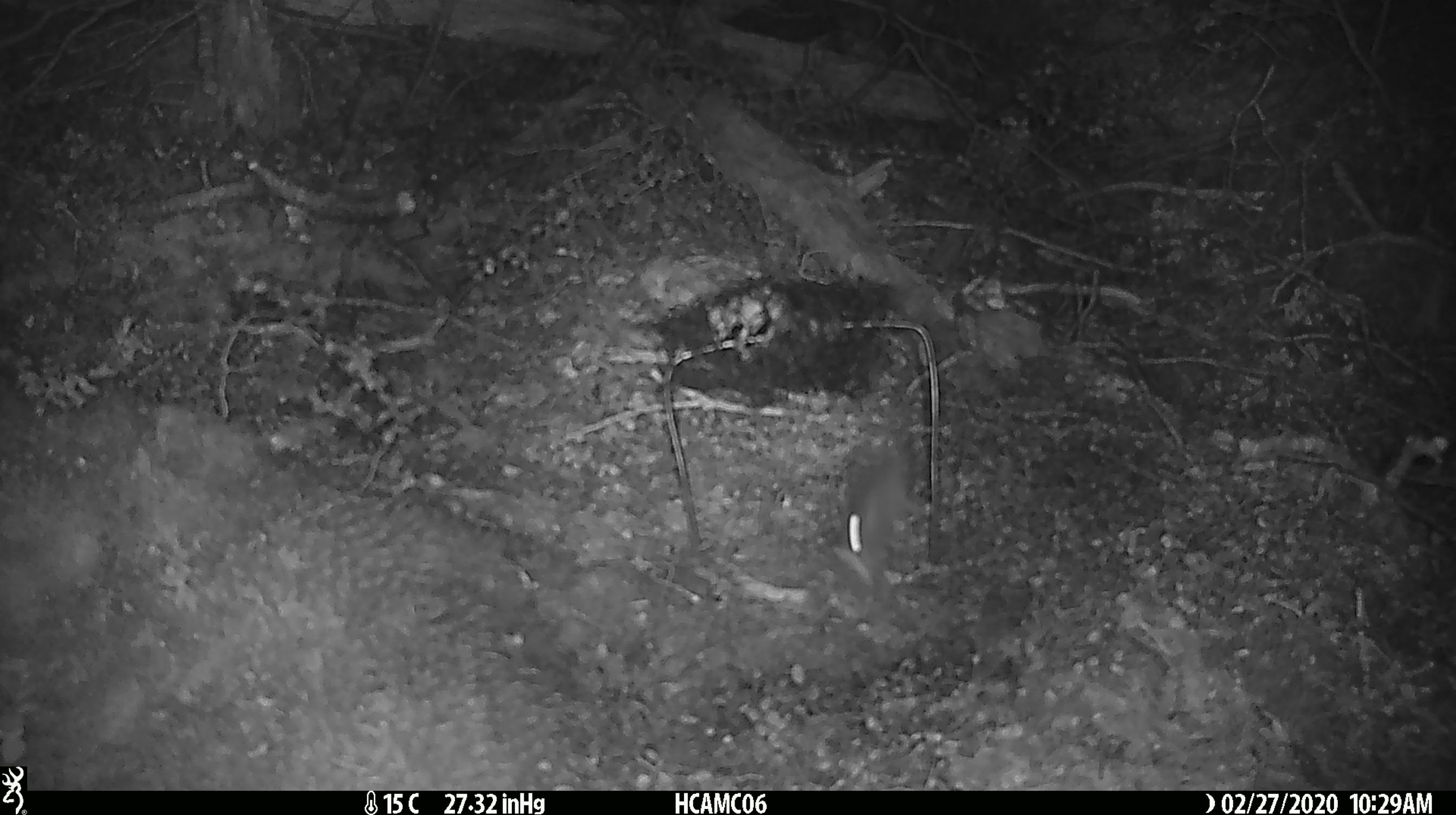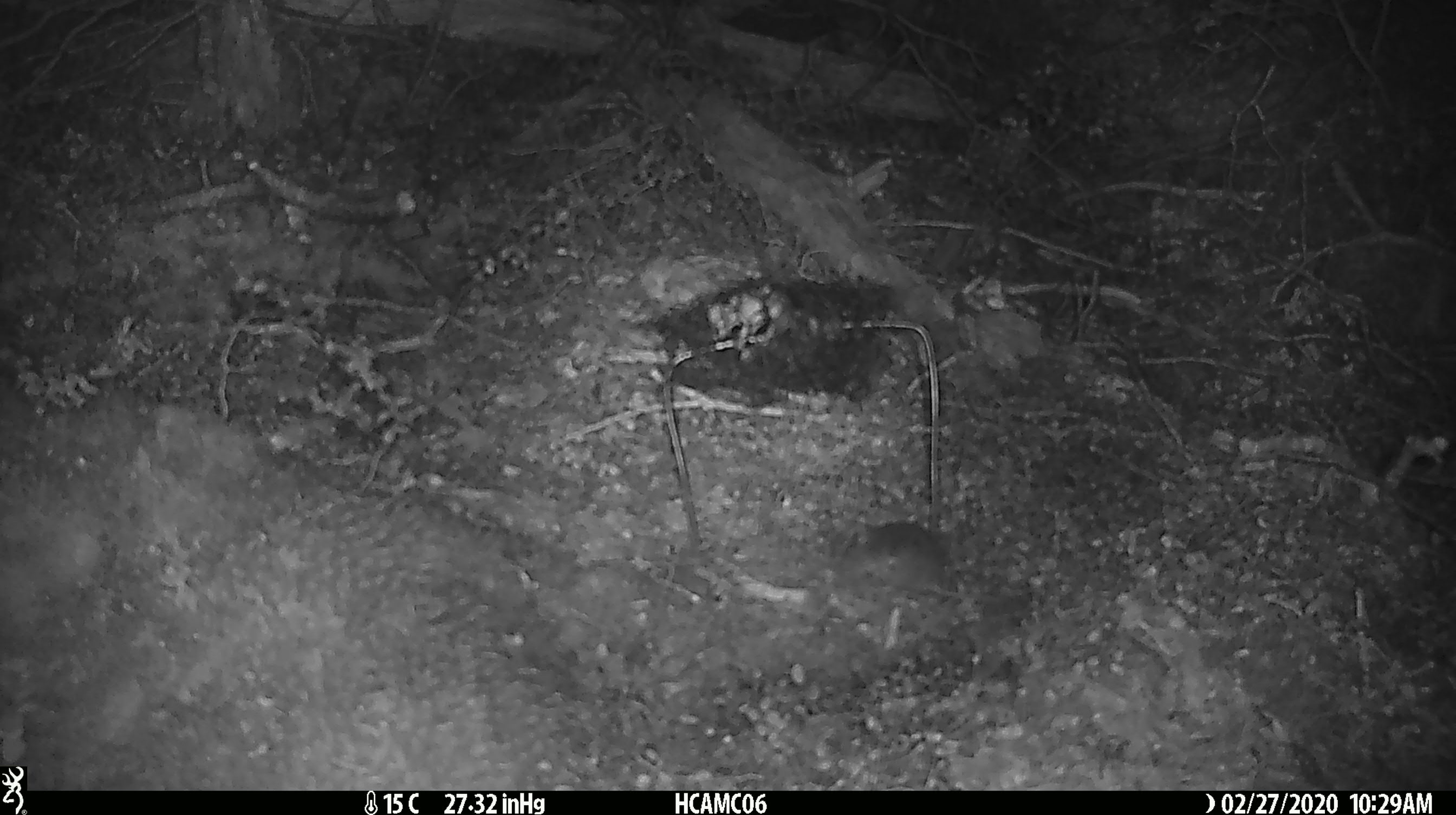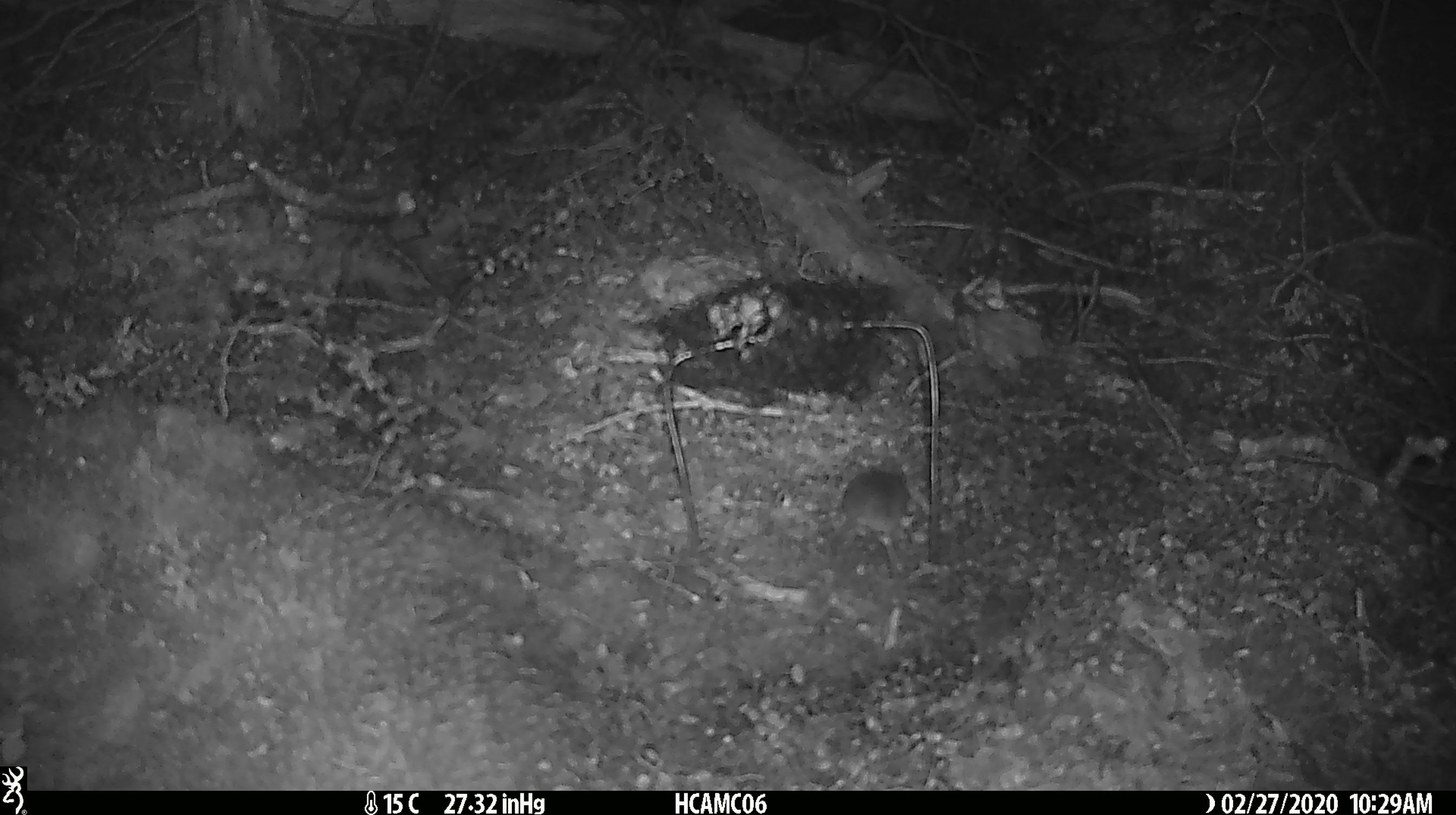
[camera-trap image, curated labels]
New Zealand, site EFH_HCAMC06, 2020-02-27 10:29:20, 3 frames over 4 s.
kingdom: Animalia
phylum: Chordata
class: Mammalia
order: Rodentia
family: Muridae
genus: Mus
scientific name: Mus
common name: mouse